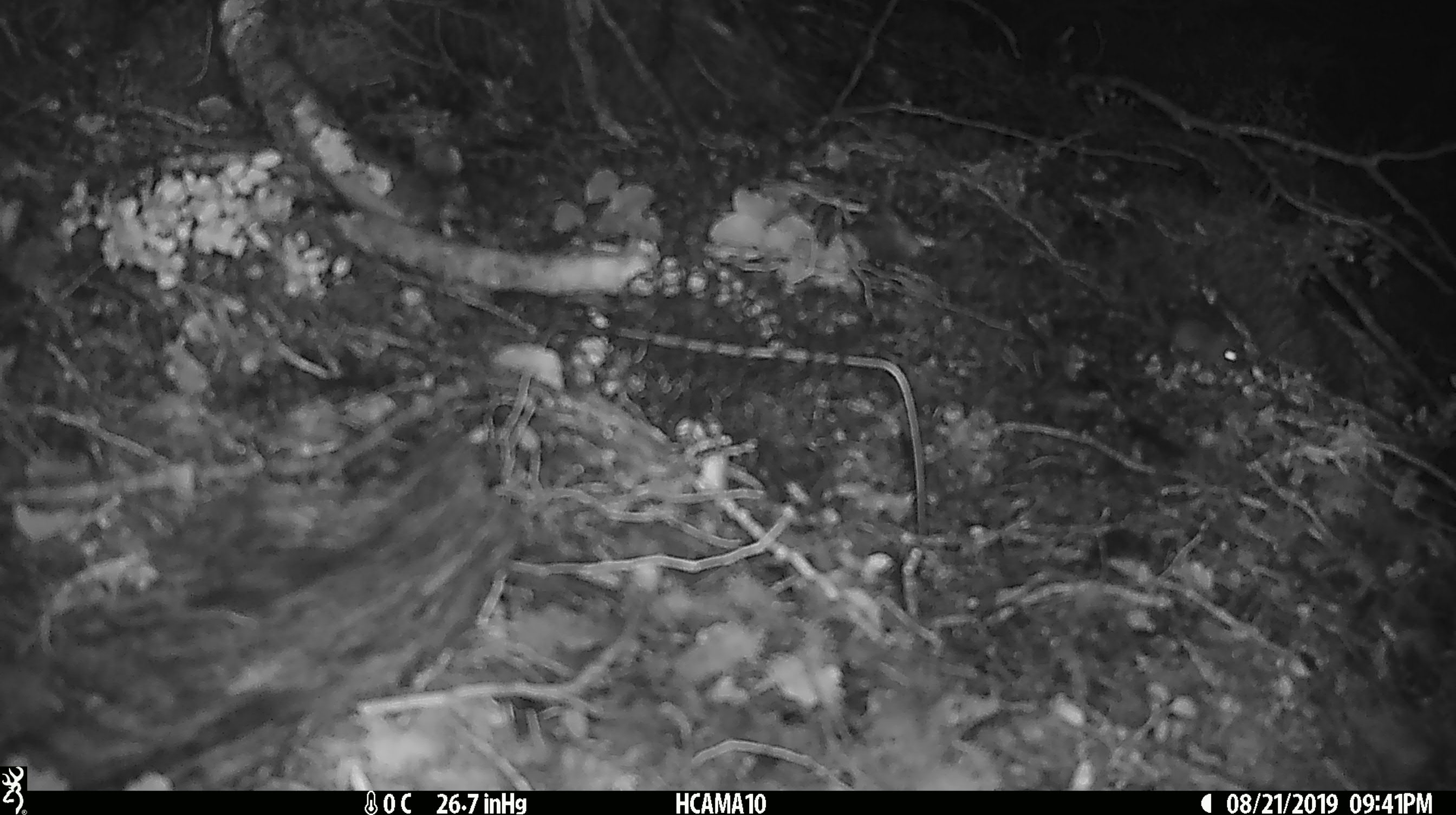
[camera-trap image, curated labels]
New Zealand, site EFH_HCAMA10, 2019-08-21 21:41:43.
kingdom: Animalia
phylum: Chordata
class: Mammalia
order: Rodentia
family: Muridae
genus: Mus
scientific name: Mus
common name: mouse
Mouse (Mus).